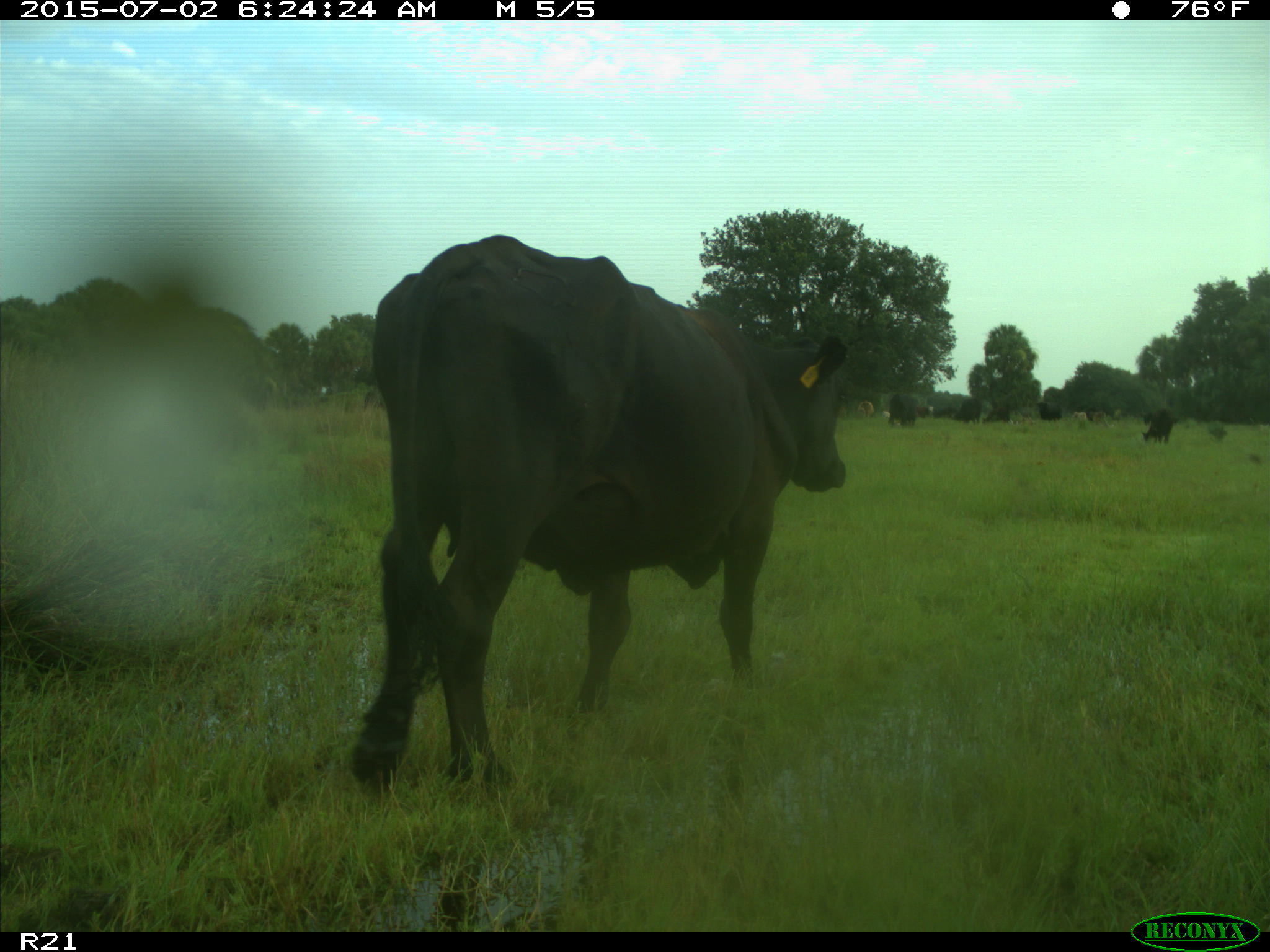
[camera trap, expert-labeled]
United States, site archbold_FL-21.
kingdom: Animalia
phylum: Chordata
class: Mammalia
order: Artiodactyla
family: Bovidae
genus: Bos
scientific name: Bos taurus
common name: domestic cow